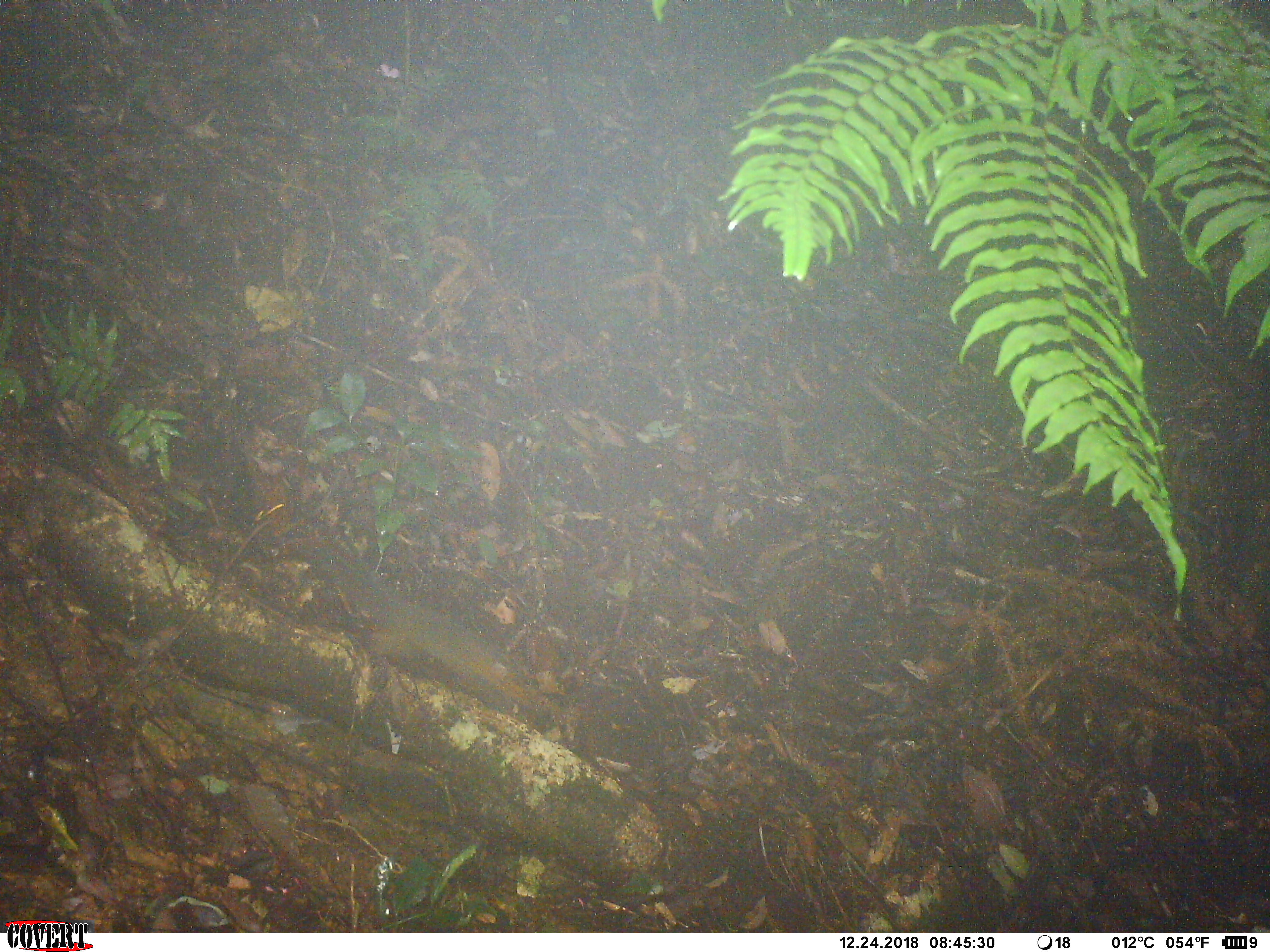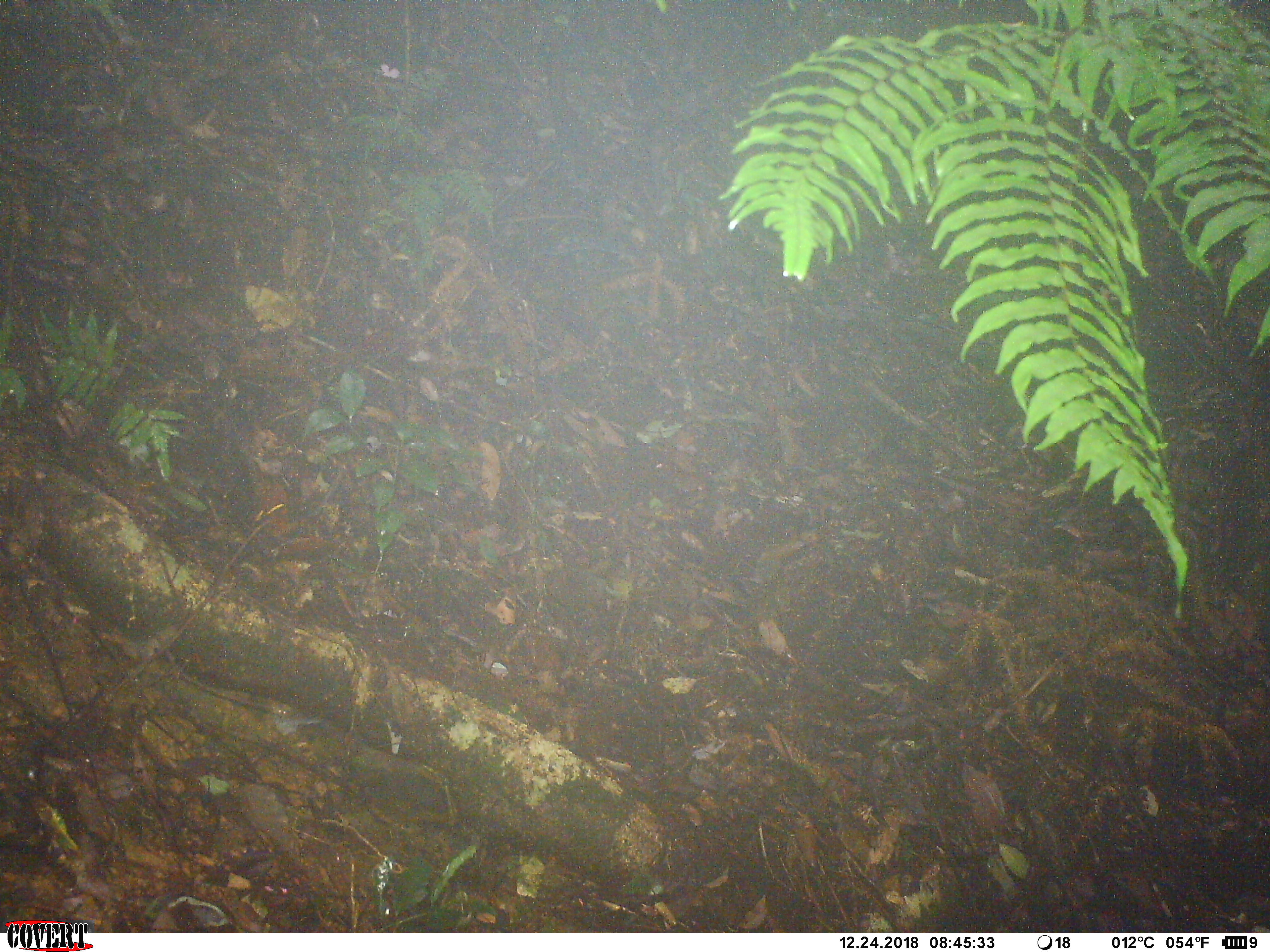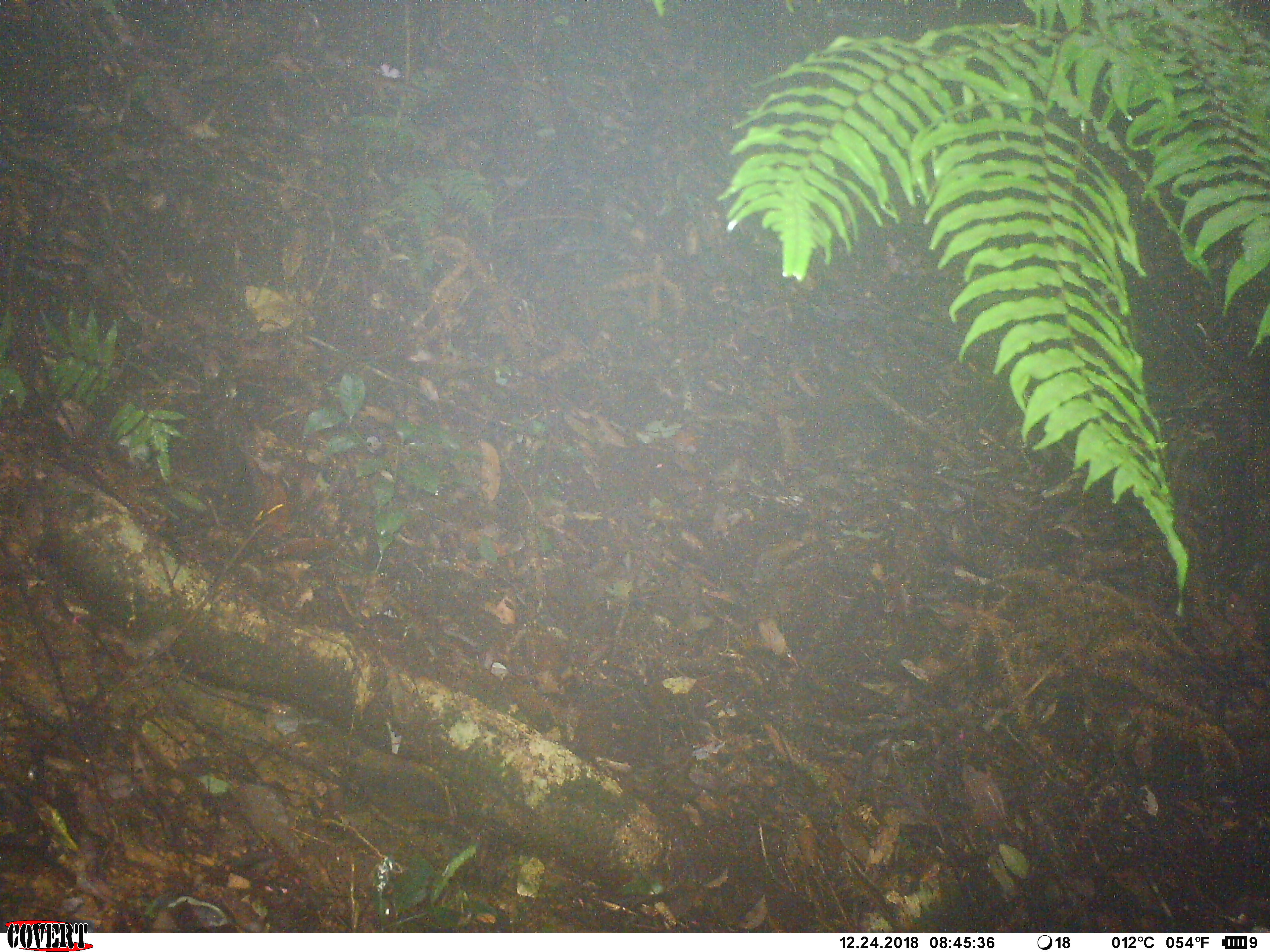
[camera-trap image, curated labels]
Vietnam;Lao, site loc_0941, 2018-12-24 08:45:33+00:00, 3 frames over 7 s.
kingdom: Animalia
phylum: Chordata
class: Mammalia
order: Rodentia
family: Sciuridae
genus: Dremomys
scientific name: Dremomys rufigenis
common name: red-cheeked squirrel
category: red cheeked squirrel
Red cheeked squirrel (red-cheeked squirrel) (Dremomys rufigenis). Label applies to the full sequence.